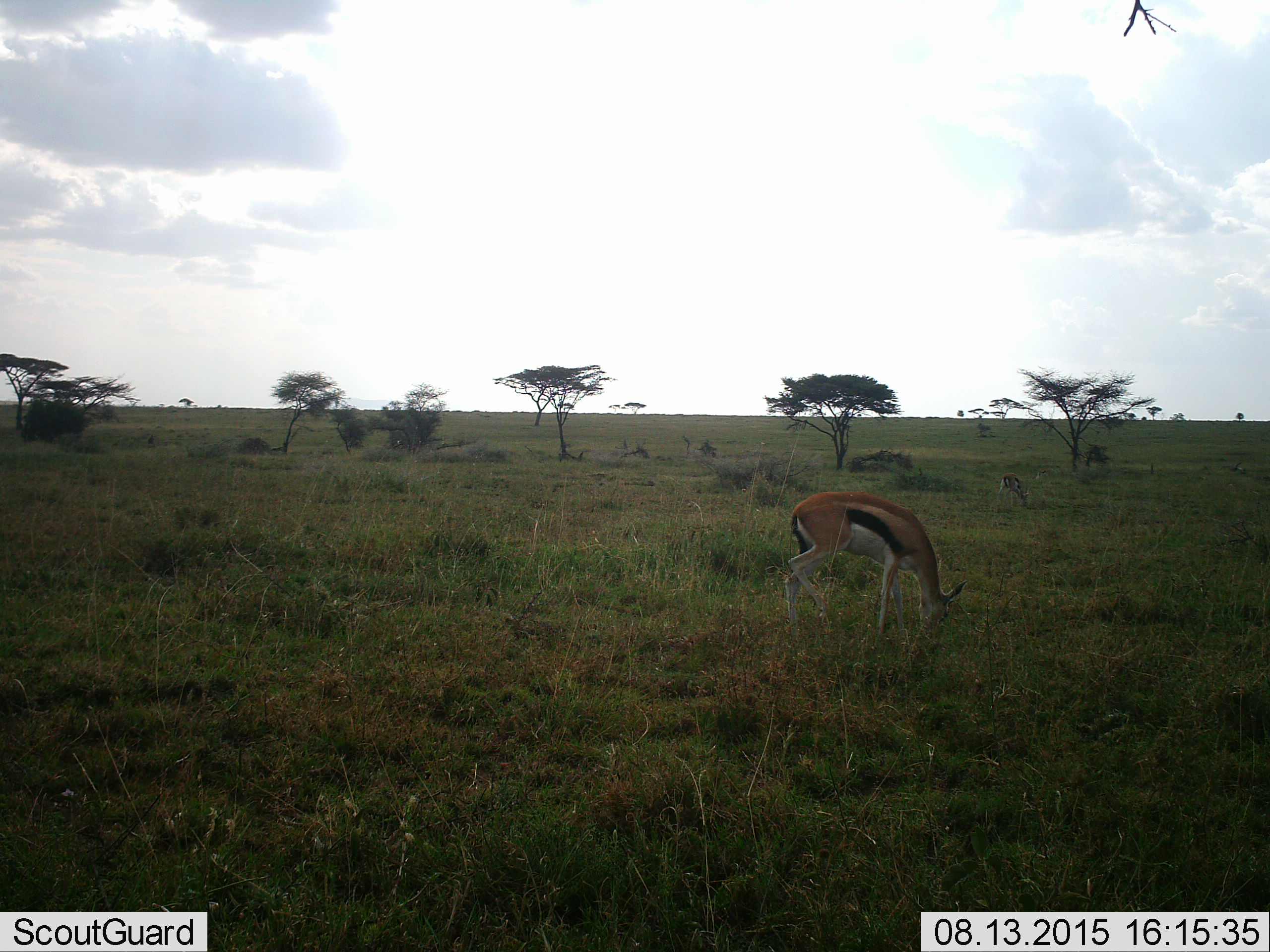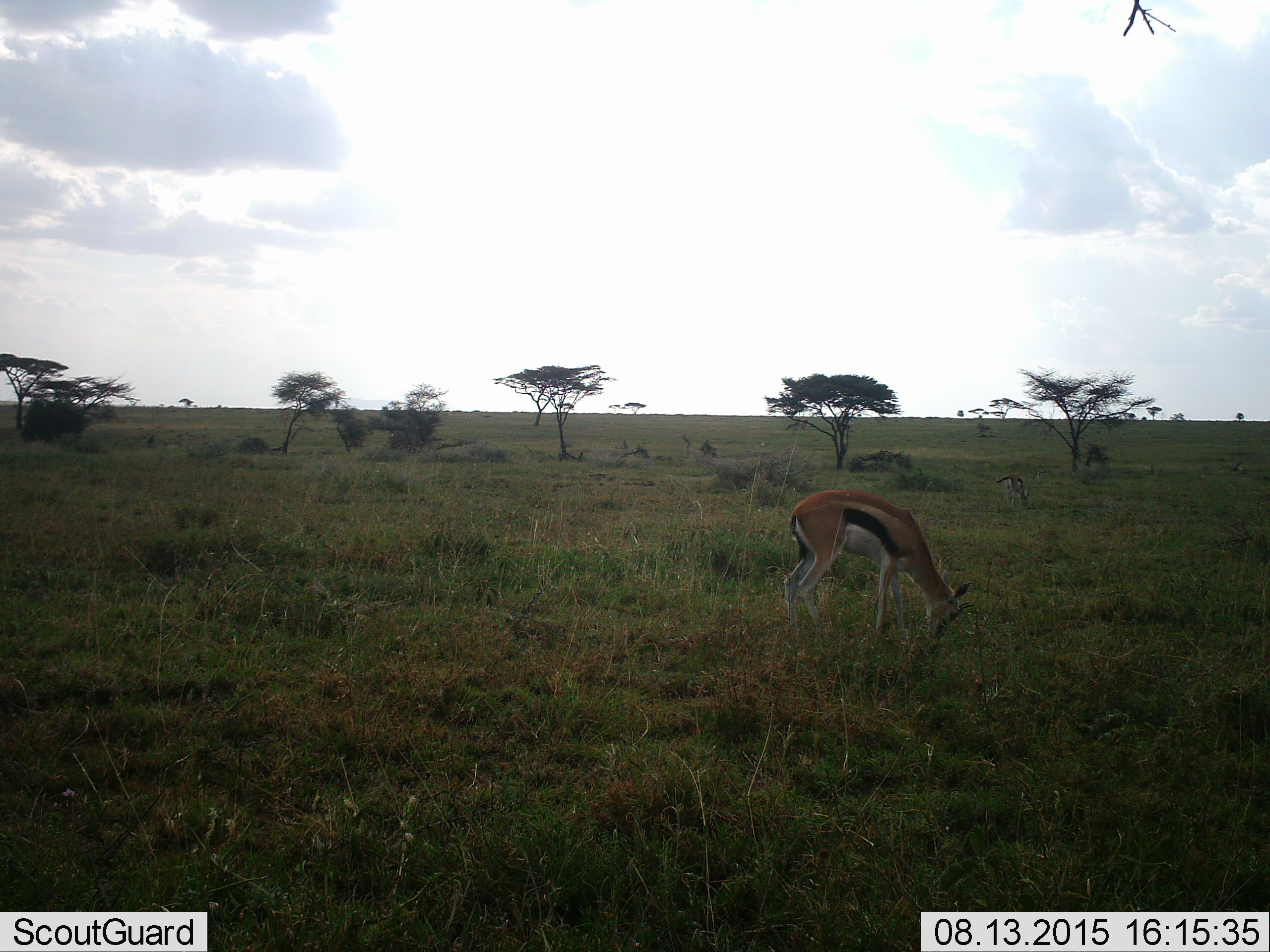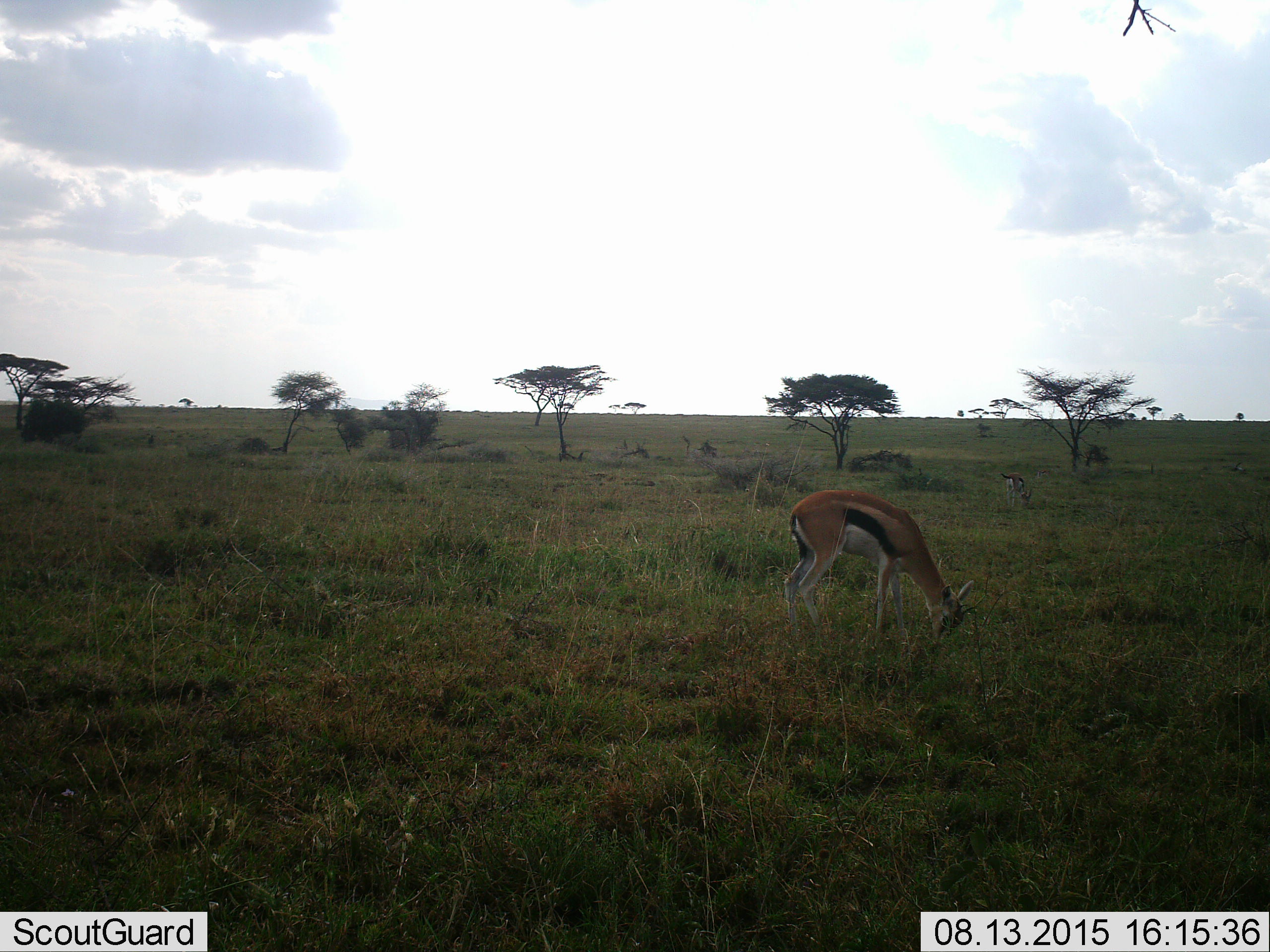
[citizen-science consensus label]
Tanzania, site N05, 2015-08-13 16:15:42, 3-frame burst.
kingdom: Animalia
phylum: Chordata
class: Mammalia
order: Artiodactyla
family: Bovidae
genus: Eudorcas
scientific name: Eudorcas thomsonii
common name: thomson's gazelle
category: gazellethomsons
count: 2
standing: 12%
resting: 12%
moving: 0%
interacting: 0%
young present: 0%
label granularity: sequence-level